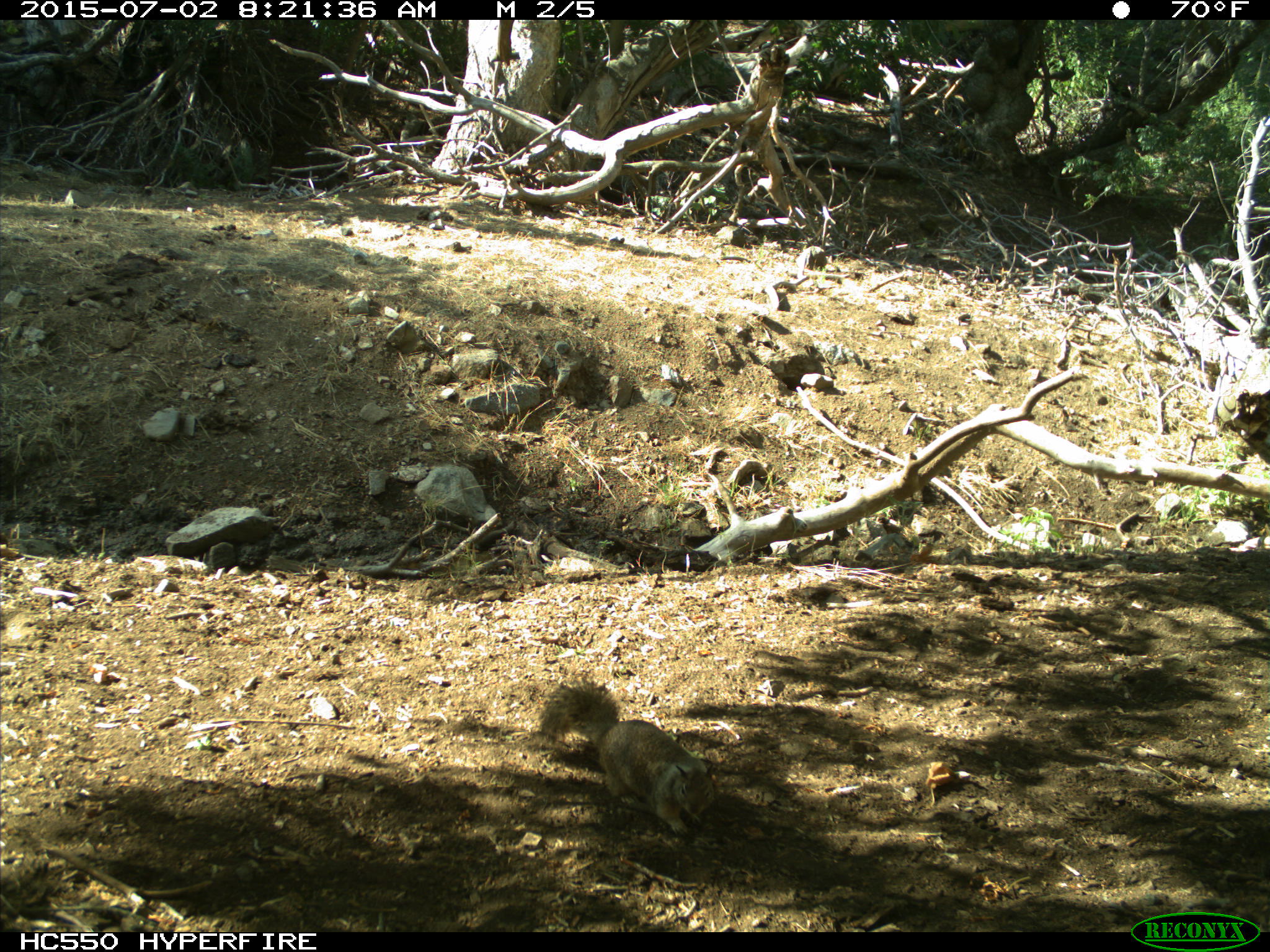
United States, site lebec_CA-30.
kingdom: Animalia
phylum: Chordata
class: Mammalia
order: Rodentia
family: Sciuridae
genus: Otospermophilus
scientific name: Otospermophilus beecheyi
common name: california ground squirrel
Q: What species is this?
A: Otospermophilus beecheyi (california ground squirrel).